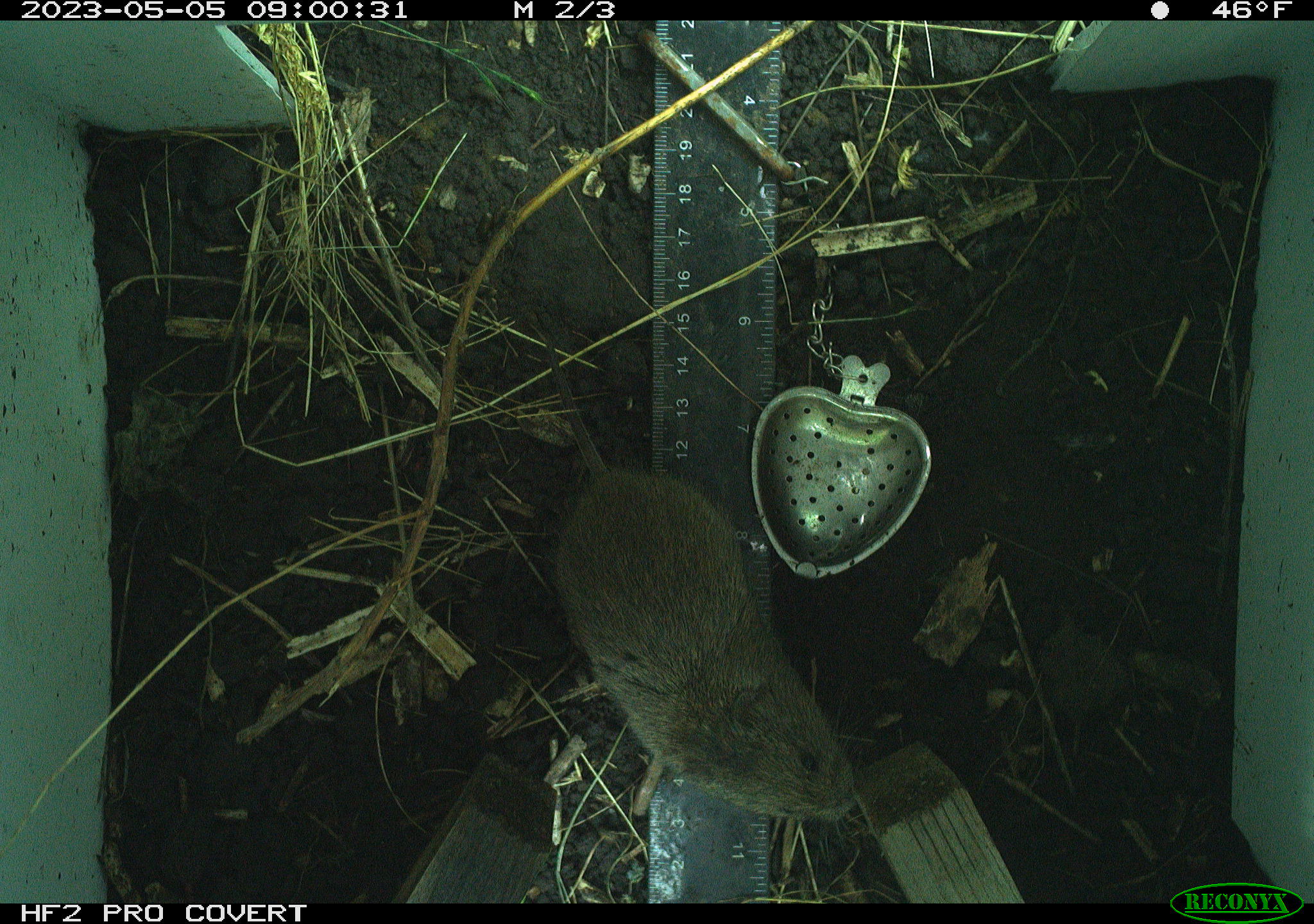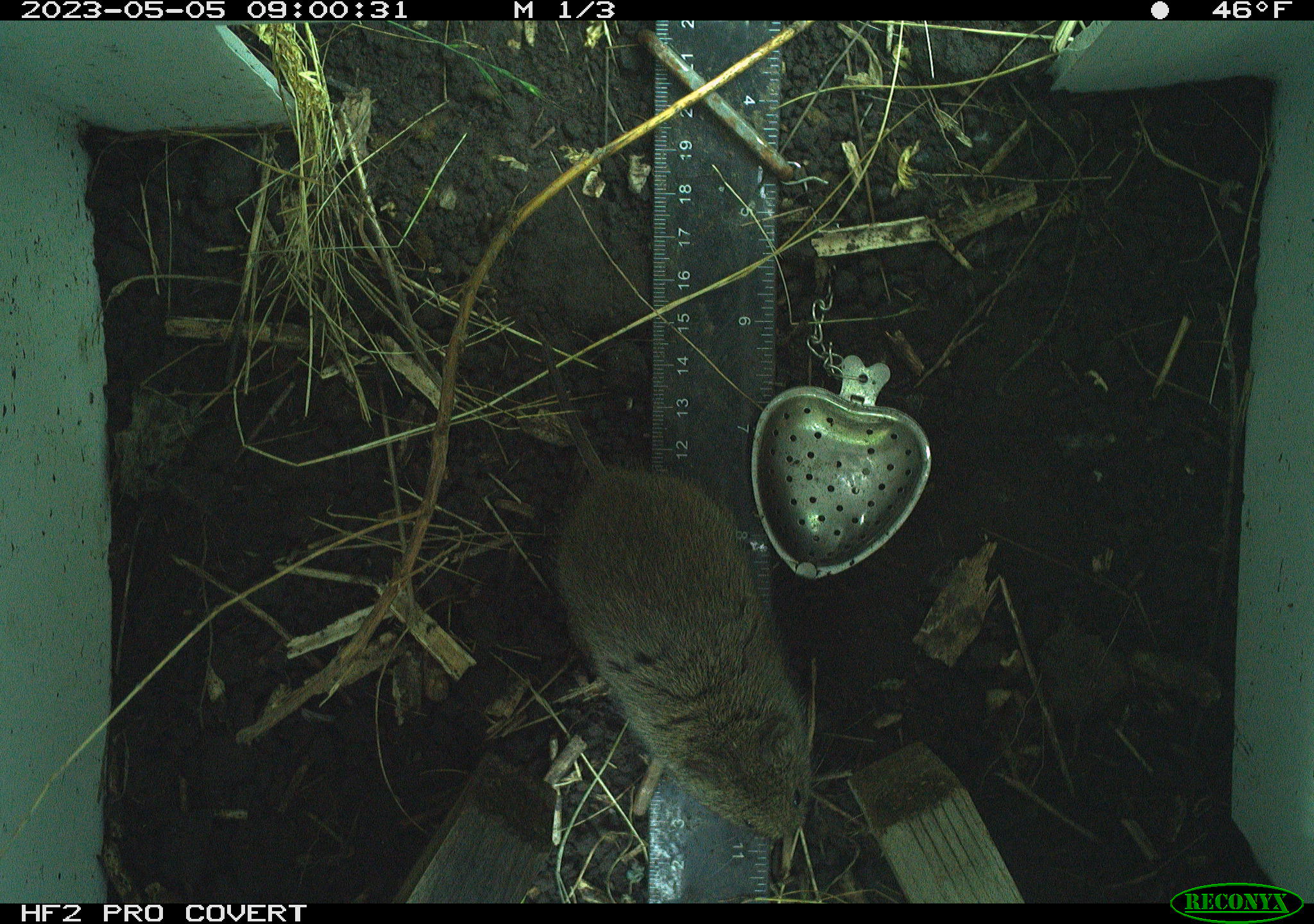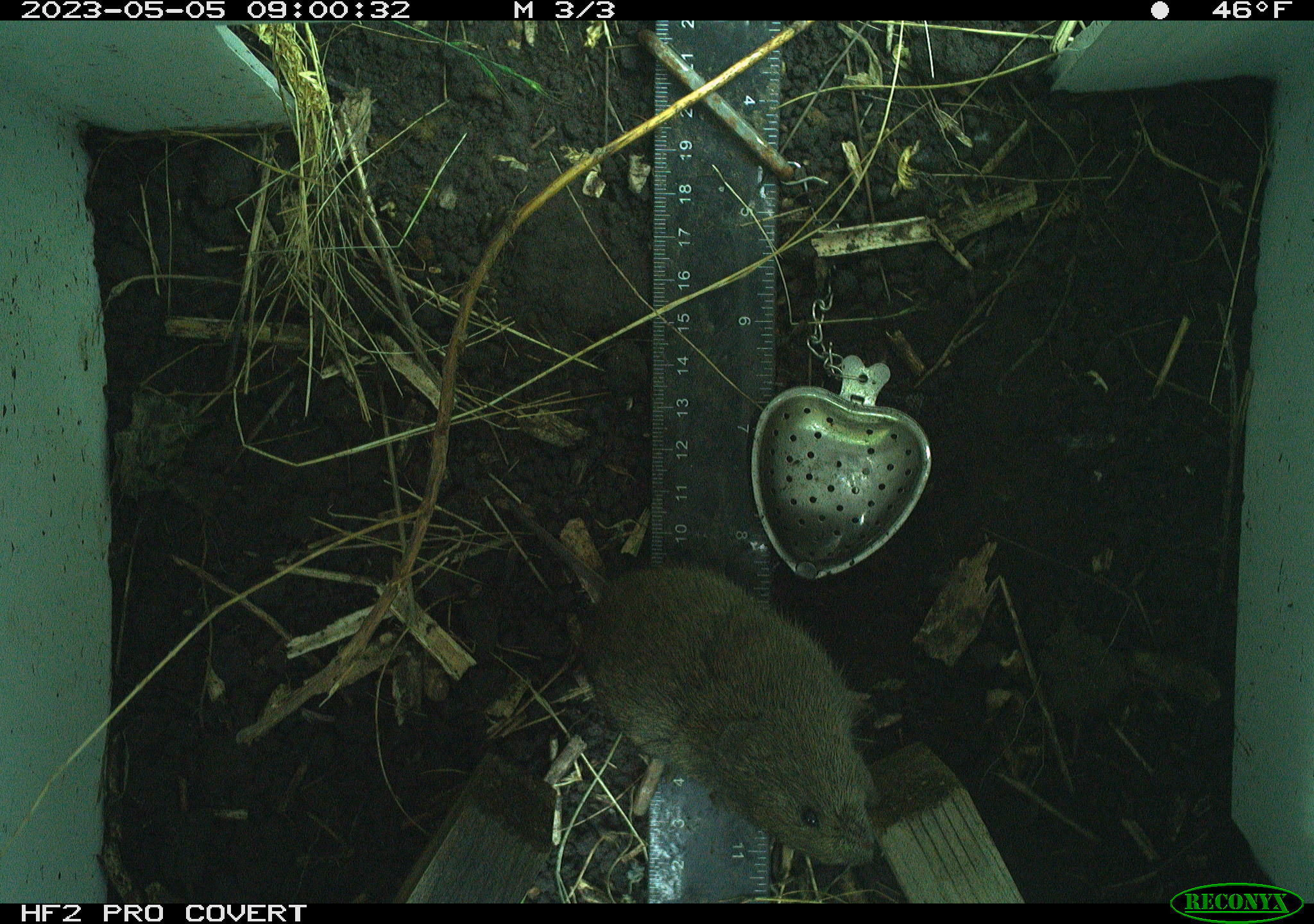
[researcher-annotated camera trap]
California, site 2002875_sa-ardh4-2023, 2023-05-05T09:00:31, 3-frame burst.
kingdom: Animalia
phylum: Chordata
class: Mammalia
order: Rodentia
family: Cricetidae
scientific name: Arvicolinae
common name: voles, lemmings, and muskrats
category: arvicolinae subfamily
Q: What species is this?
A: Arvicolinae subfamily (voles, lemmings, and muskrats) (Arvicolinae).